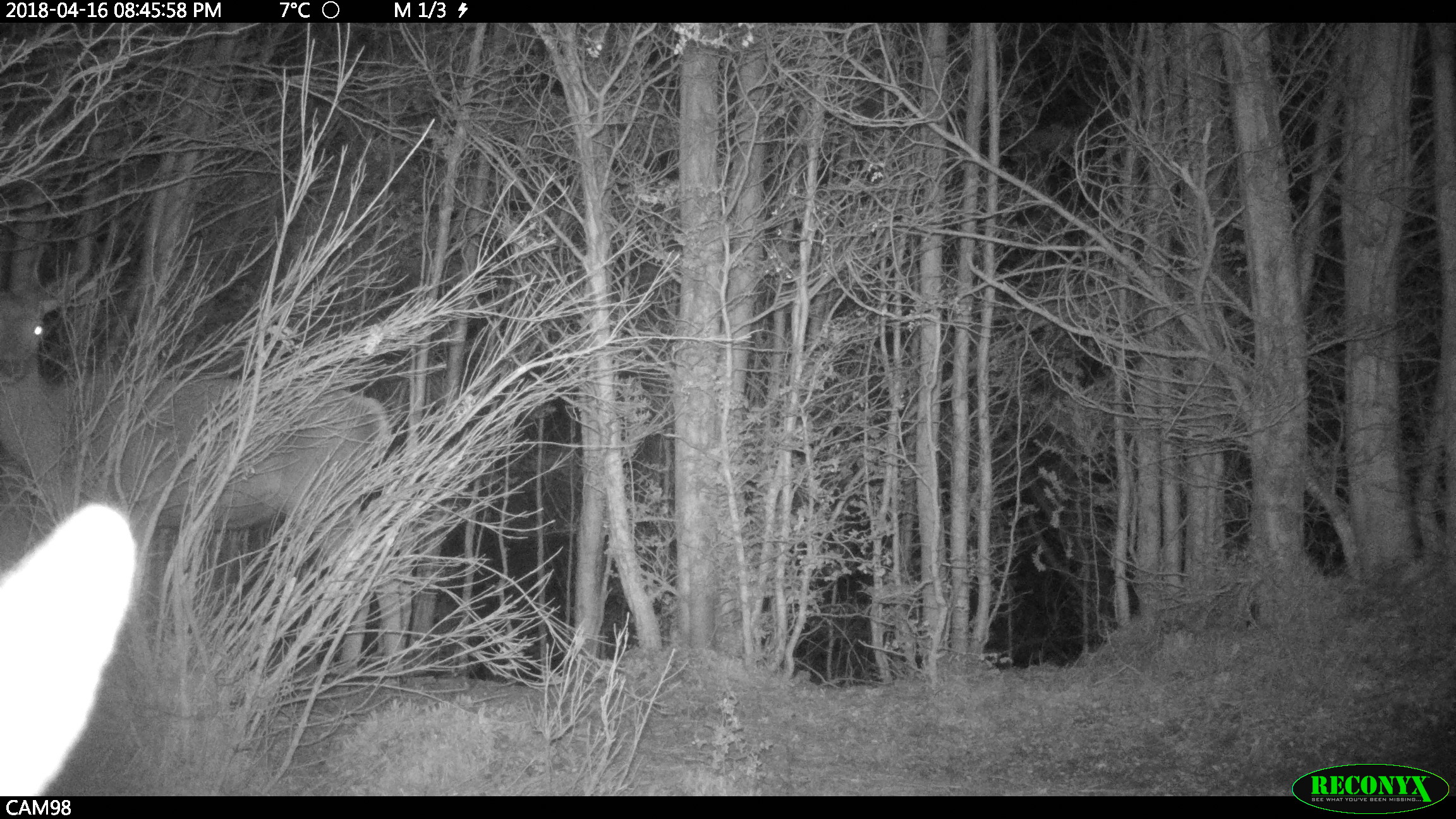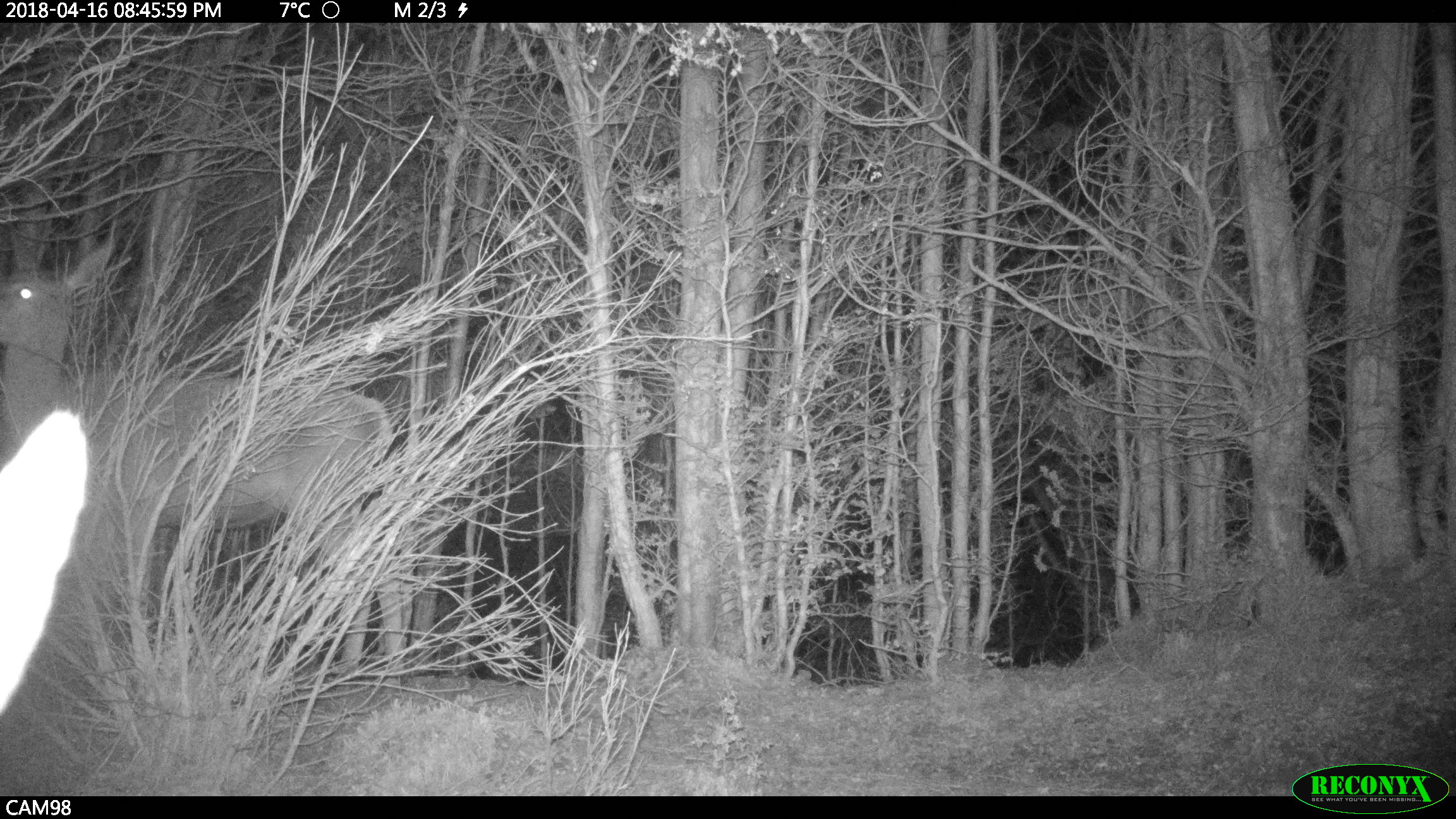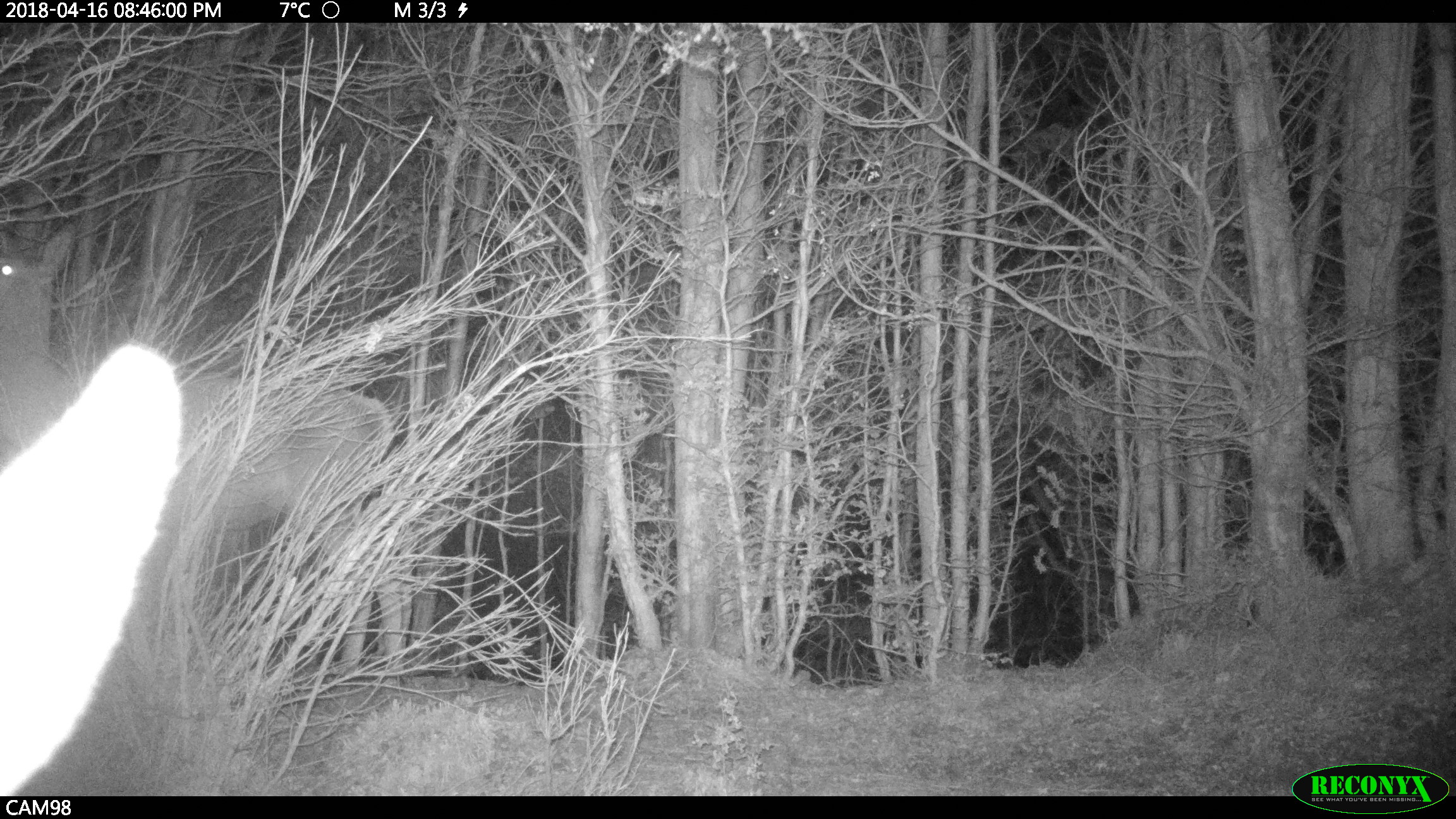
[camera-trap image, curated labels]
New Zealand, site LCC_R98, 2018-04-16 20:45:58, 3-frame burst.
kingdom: Animalia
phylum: Chordata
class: Mammalia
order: Artiodactyla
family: Cervidae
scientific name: Cervidae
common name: deer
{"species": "deer (Cervidae)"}